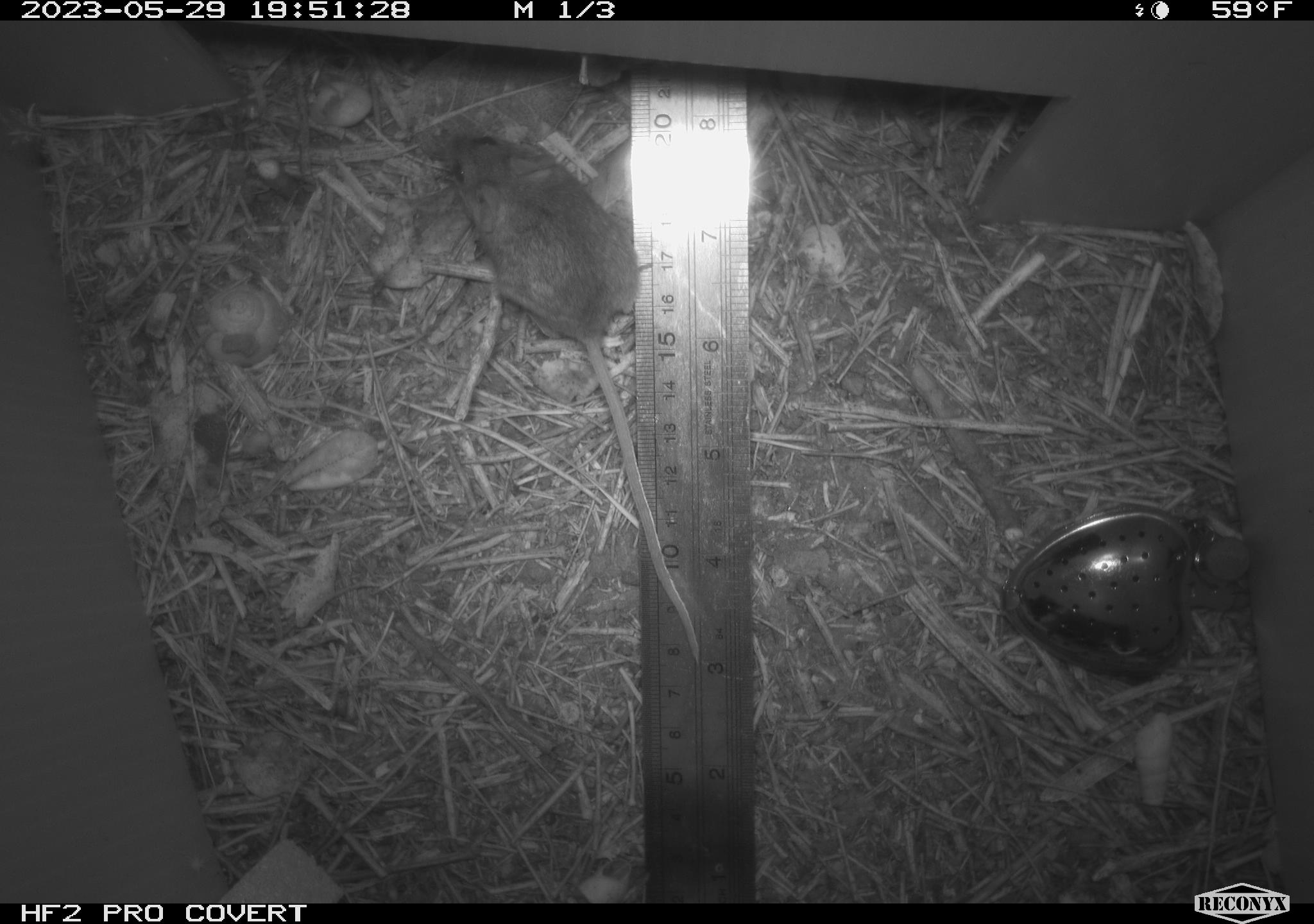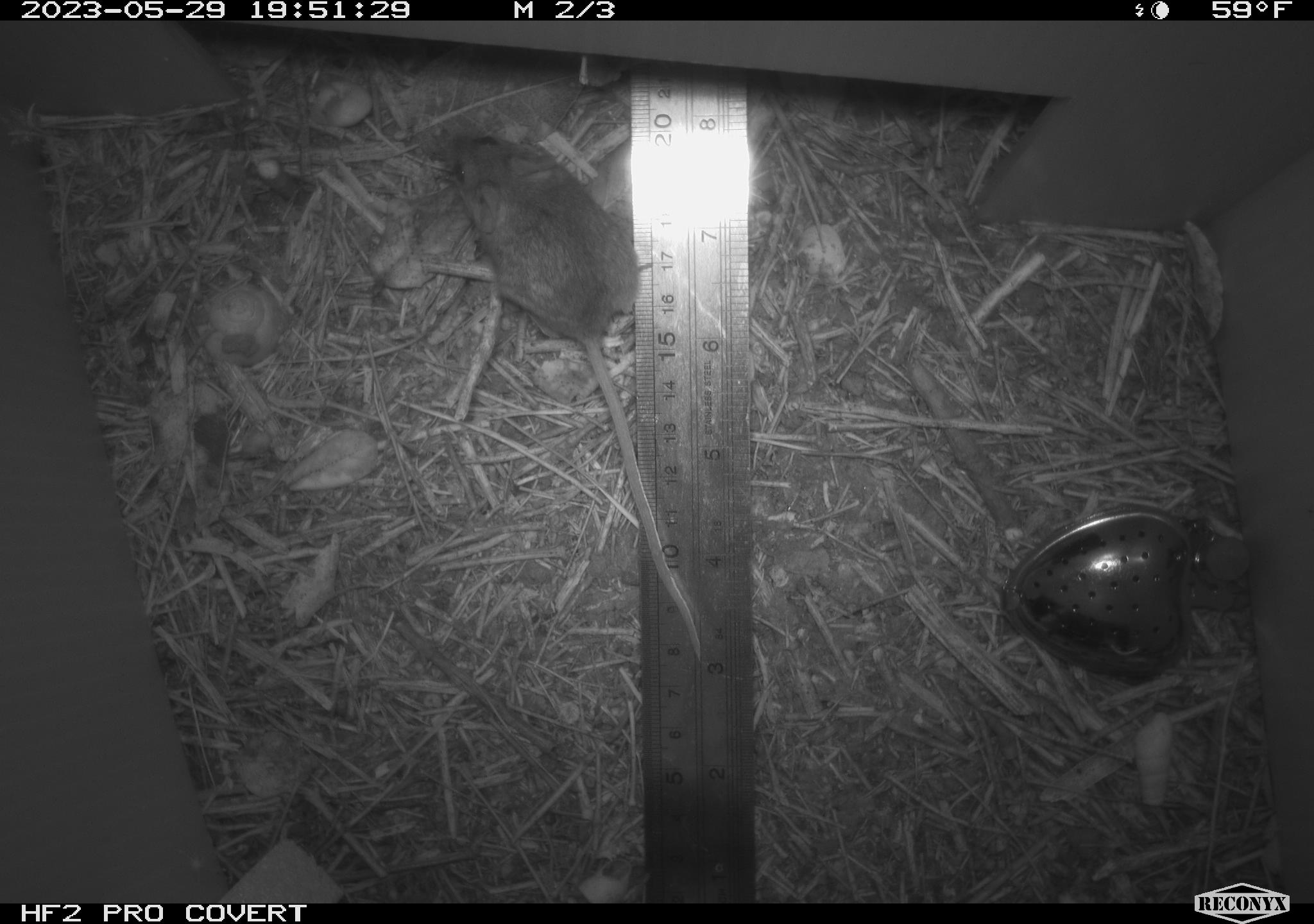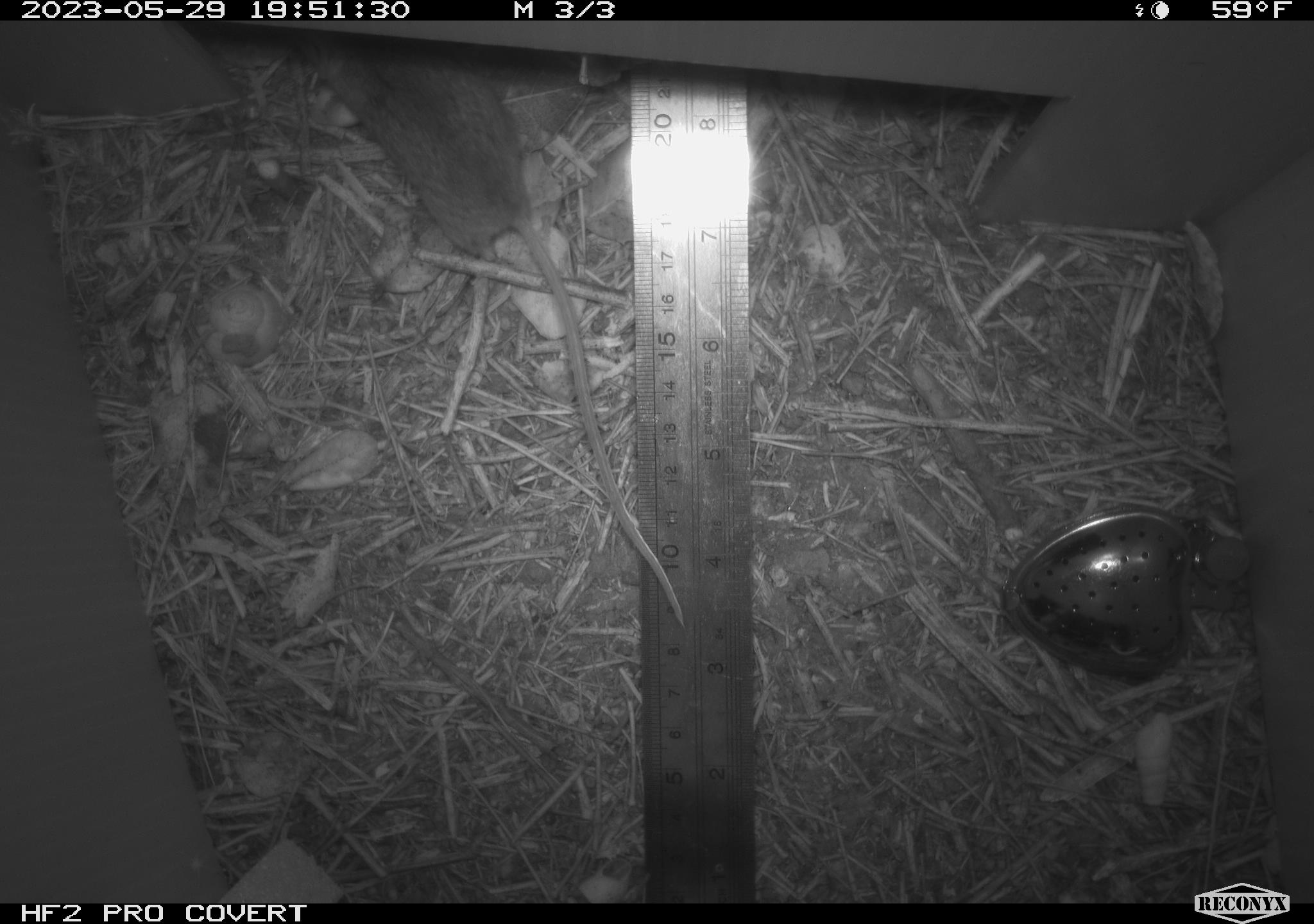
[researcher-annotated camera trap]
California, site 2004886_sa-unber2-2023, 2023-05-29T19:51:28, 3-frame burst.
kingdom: Animalia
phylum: Chordata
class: Mammalia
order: Rodentia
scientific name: Rodentia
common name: mouse species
Mouse species (Rodentia).